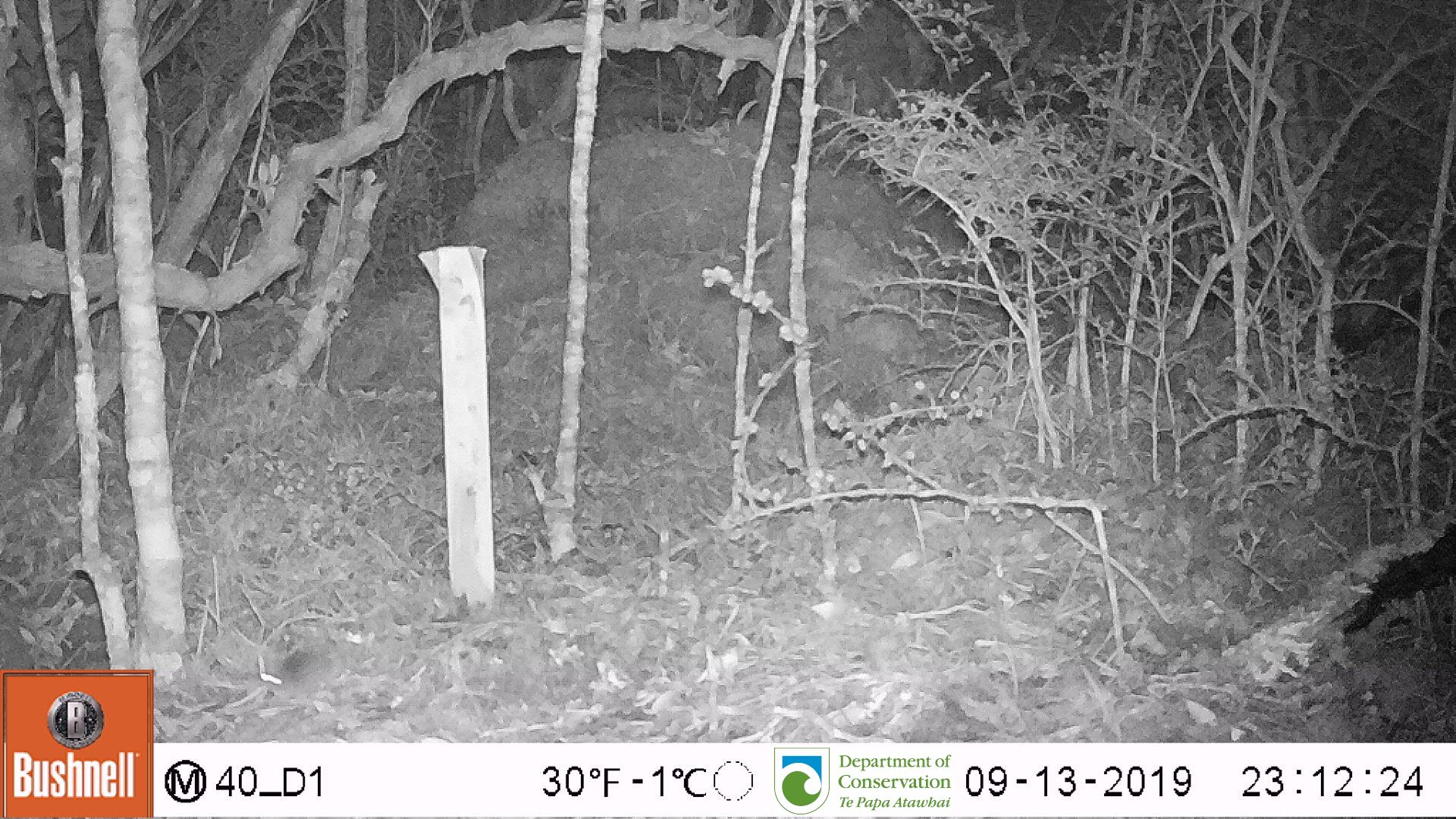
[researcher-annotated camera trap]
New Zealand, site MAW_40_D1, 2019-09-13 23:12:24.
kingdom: Animalia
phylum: Chordata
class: Mammalia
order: Rodentia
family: Muridae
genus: Mus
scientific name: Mus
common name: mouse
Mouse (Mus).